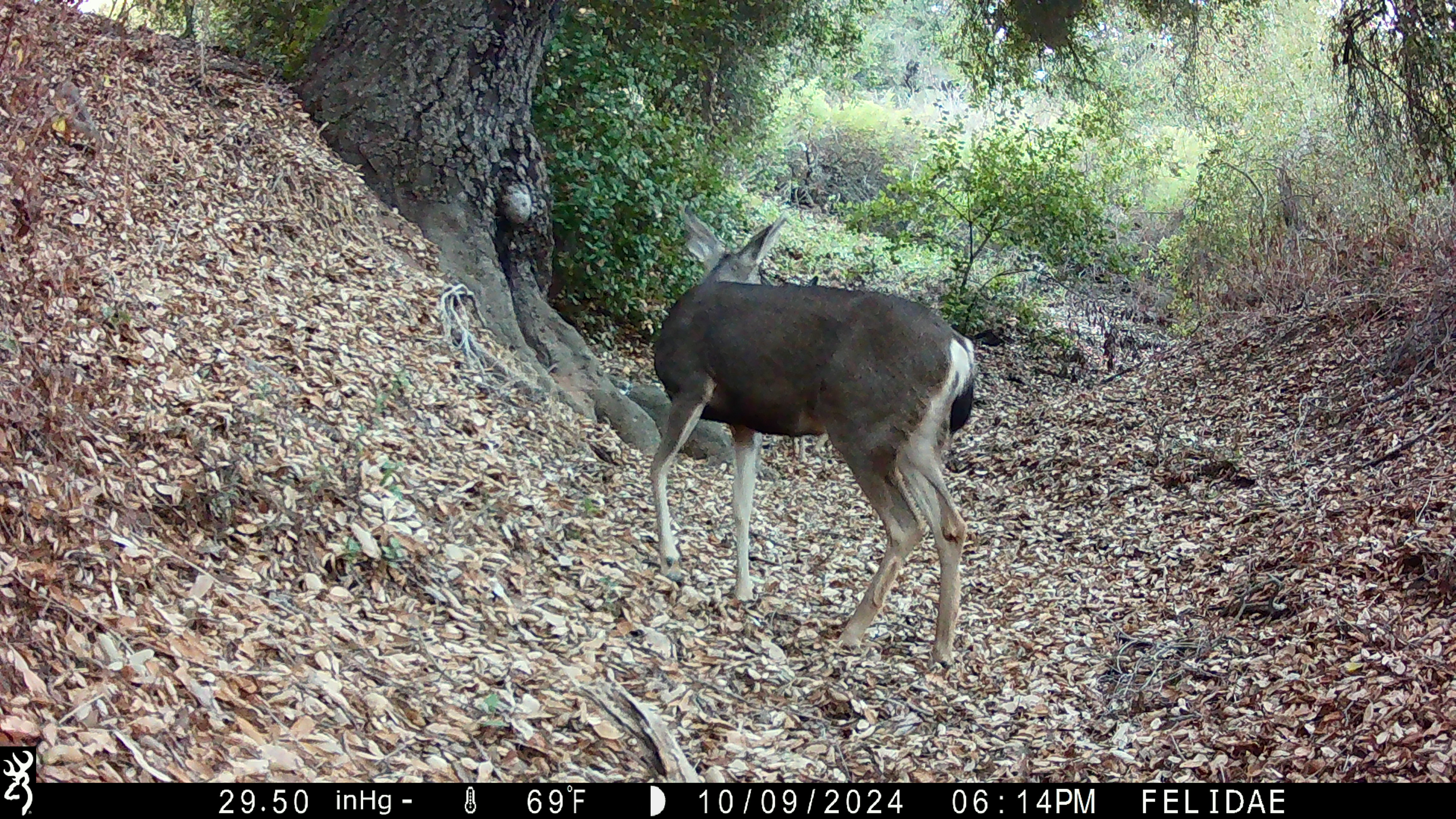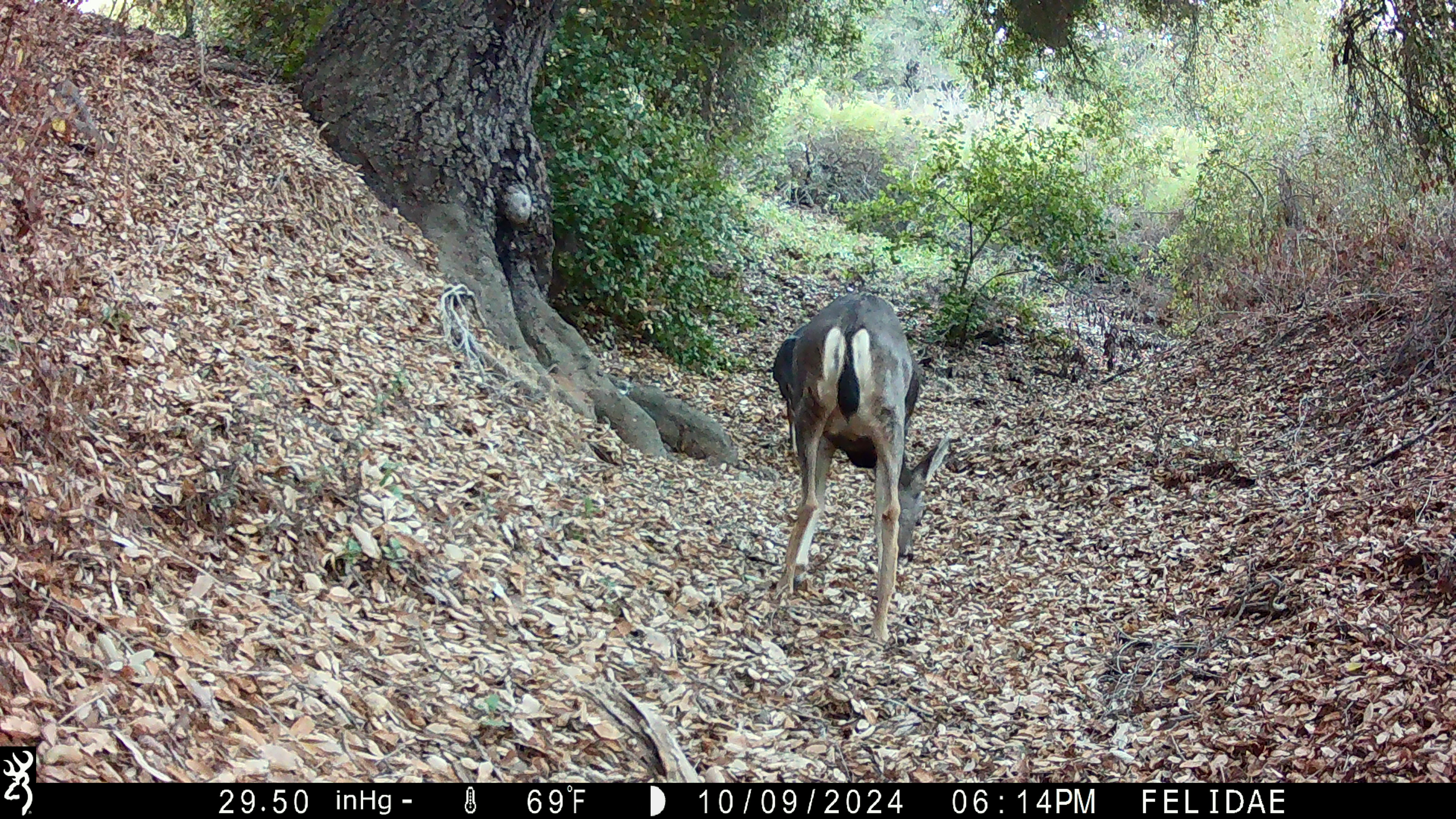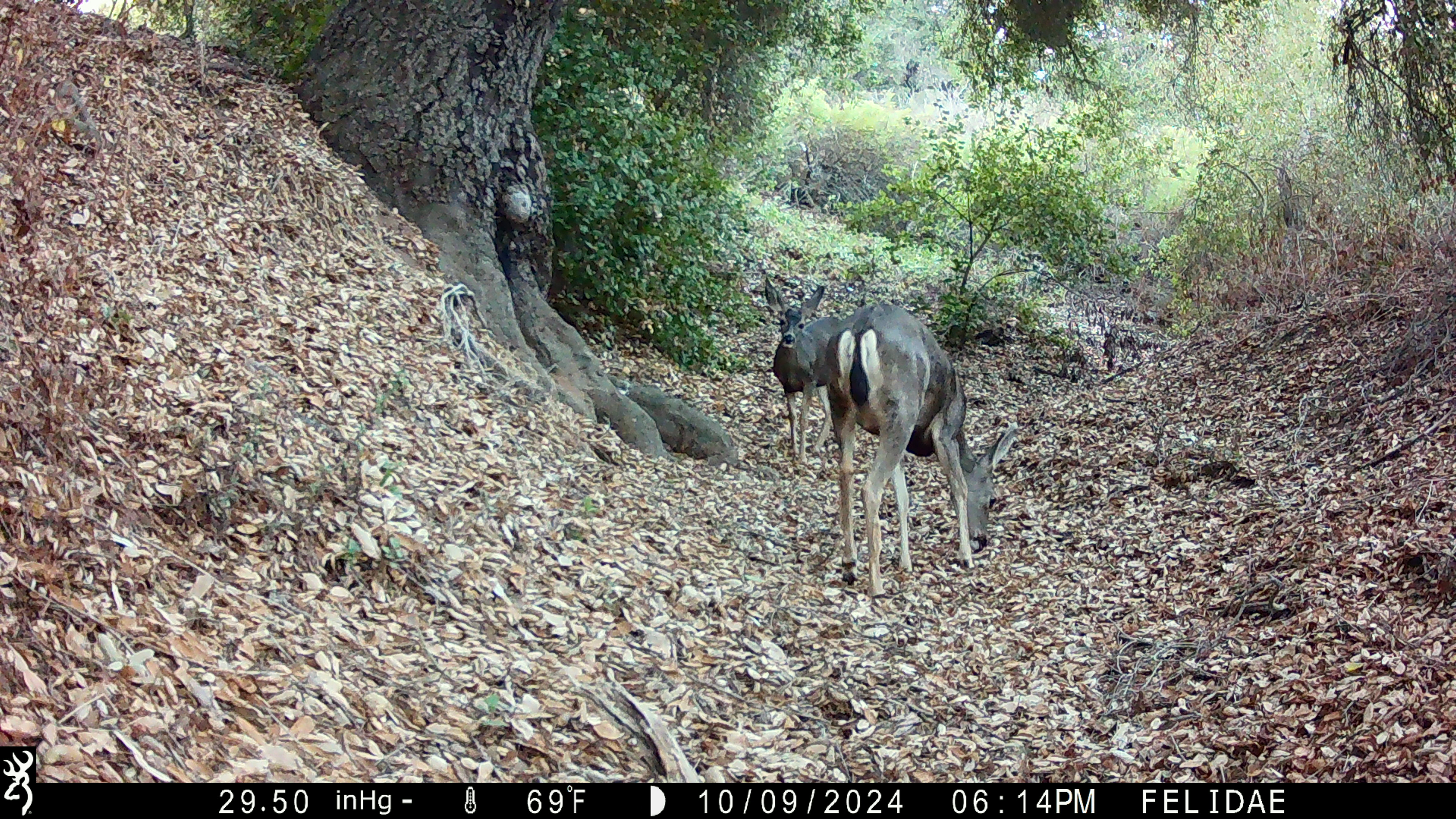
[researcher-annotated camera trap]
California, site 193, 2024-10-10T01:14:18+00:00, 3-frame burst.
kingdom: Animalia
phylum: Chordata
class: Mammalia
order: Artiodactyla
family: Cervidae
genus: Odocoileus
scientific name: Odocoileus hemionus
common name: mule deer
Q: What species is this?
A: Mule deer (Odocoileus hemionus).